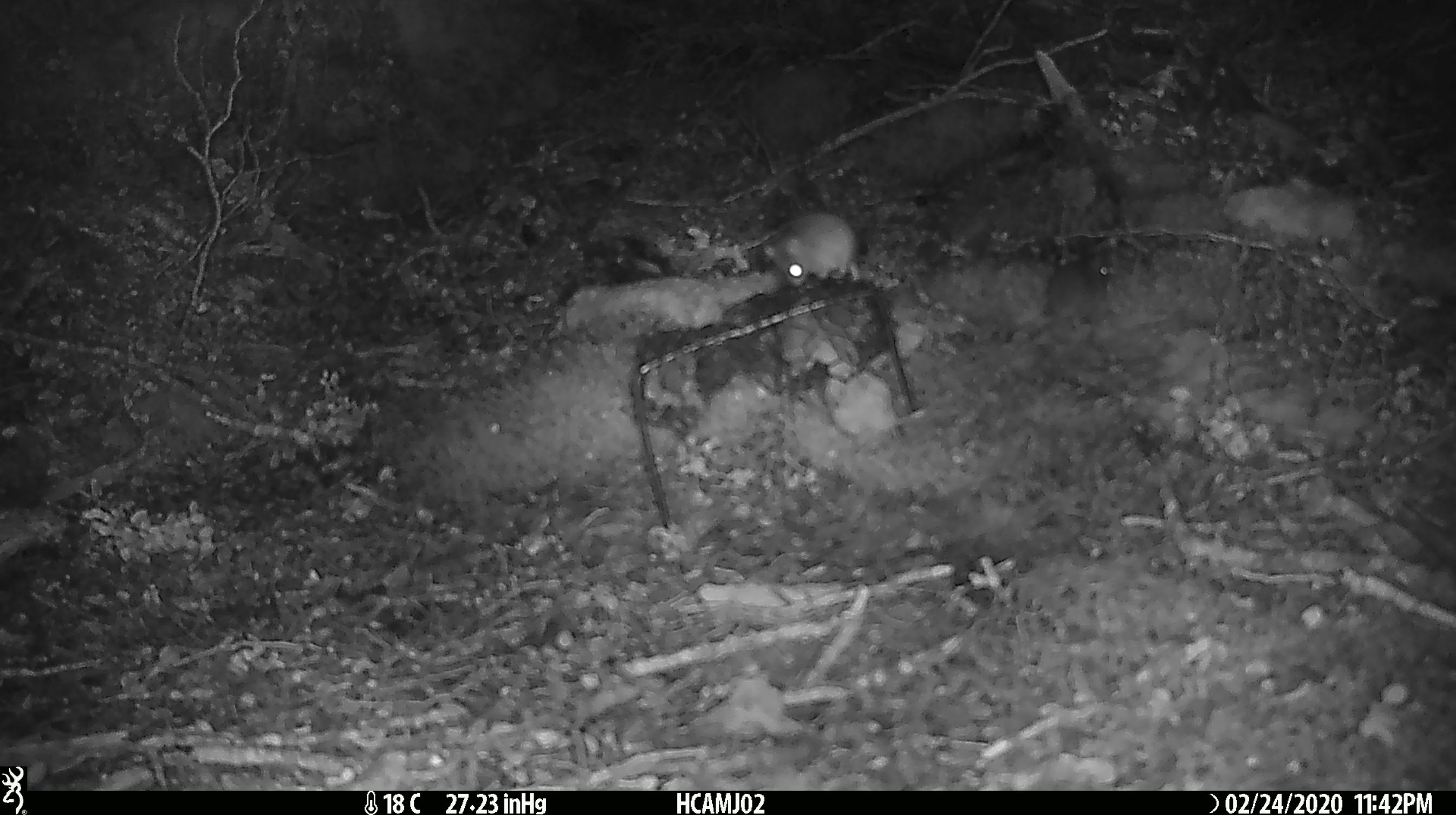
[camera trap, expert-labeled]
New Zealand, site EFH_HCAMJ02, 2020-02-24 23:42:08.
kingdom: Animalia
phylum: Chordata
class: Mammalia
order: Rodentia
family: Muridae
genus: Mus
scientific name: Mus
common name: mouse